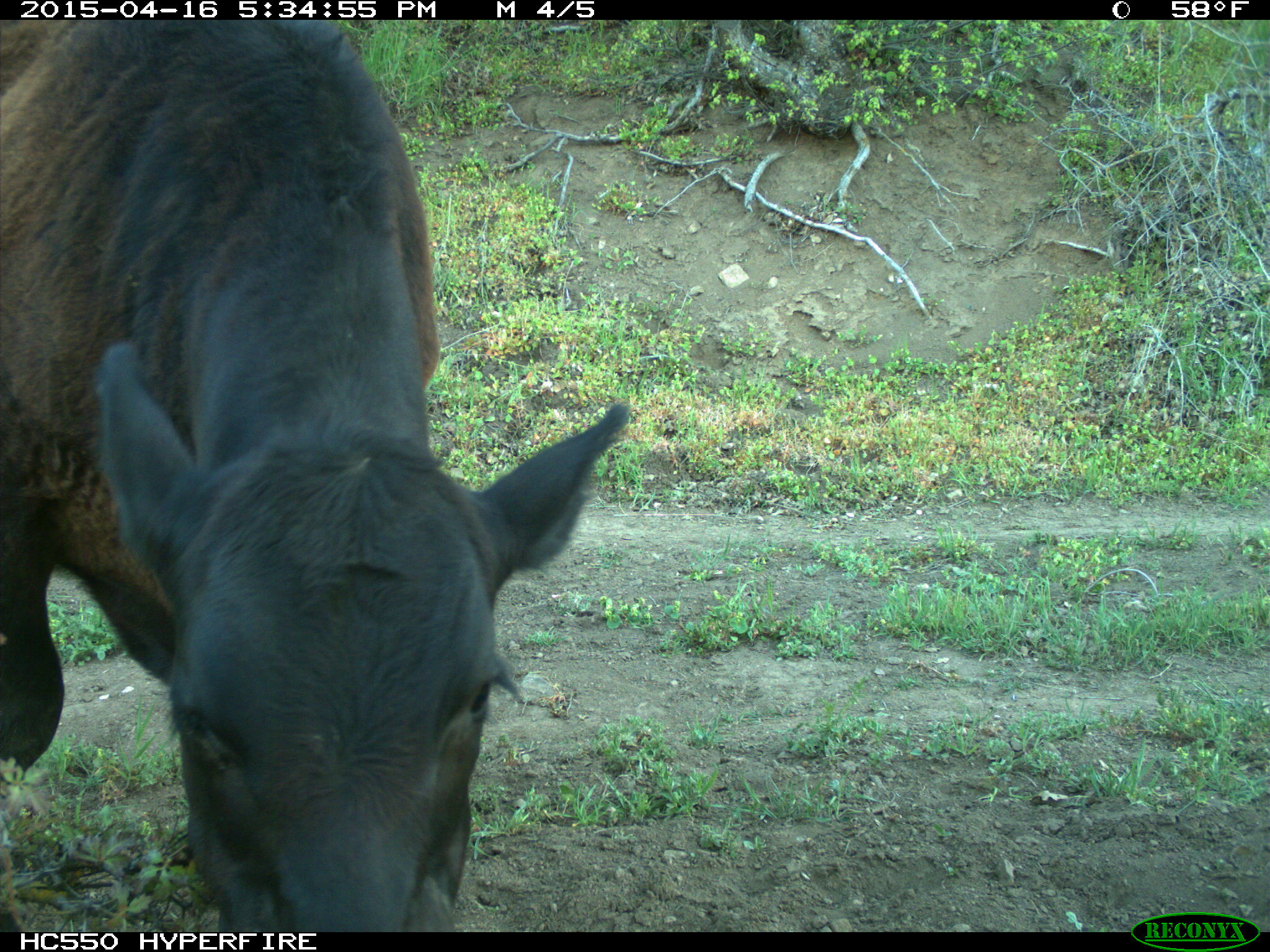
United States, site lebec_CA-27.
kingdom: Animalia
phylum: Chordata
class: Mammalia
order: Artiodactyla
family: Bovidae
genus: Bos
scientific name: Bos taurus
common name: domestic cow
Bos taurus (domestic cow).